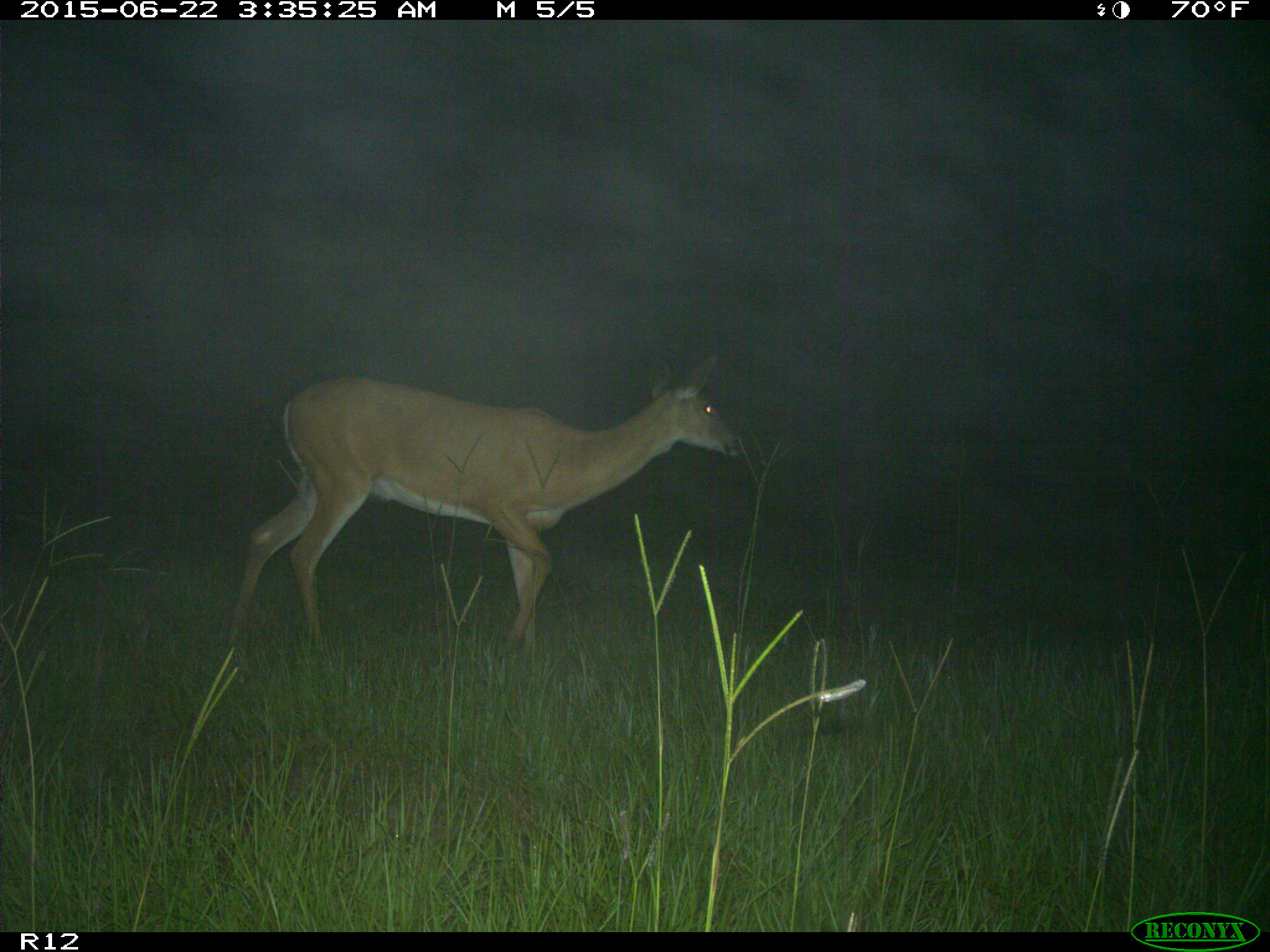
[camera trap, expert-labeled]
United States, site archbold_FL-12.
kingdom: Animalia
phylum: Chordata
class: Mammalia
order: Artiodactyla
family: Cervidae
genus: Odocoileus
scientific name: Odocoileus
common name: deer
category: unidentified deer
Unidentified deer (deer) (Odocoileus).